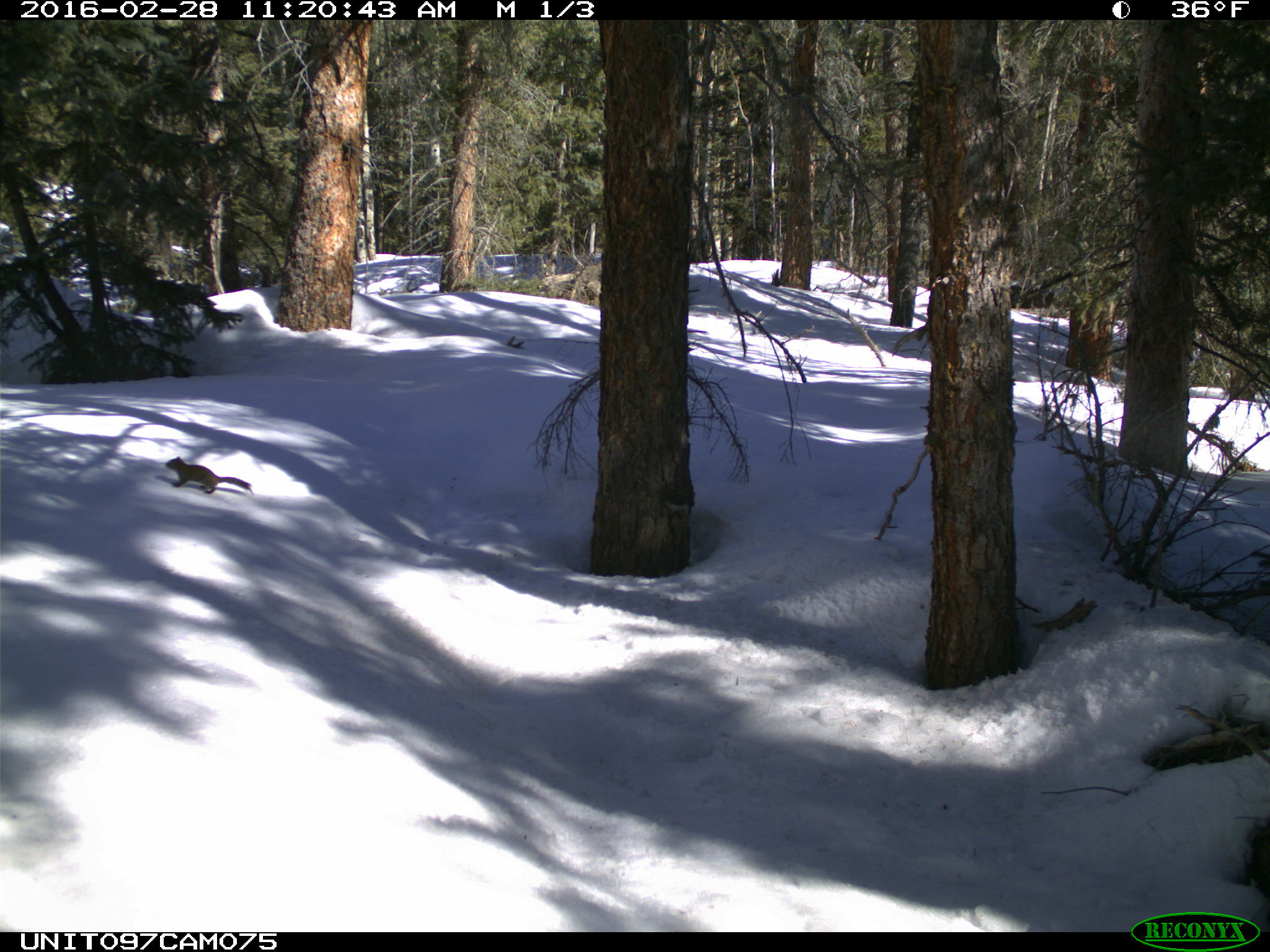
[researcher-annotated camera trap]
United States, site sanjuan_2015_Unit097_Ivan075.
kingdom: Animalia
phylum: Chordata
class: Mammalia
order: Rodentia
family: Sciuridae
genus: Tamiasciurus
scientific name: Tamiasciurus hudsonicus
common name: american red squirrel